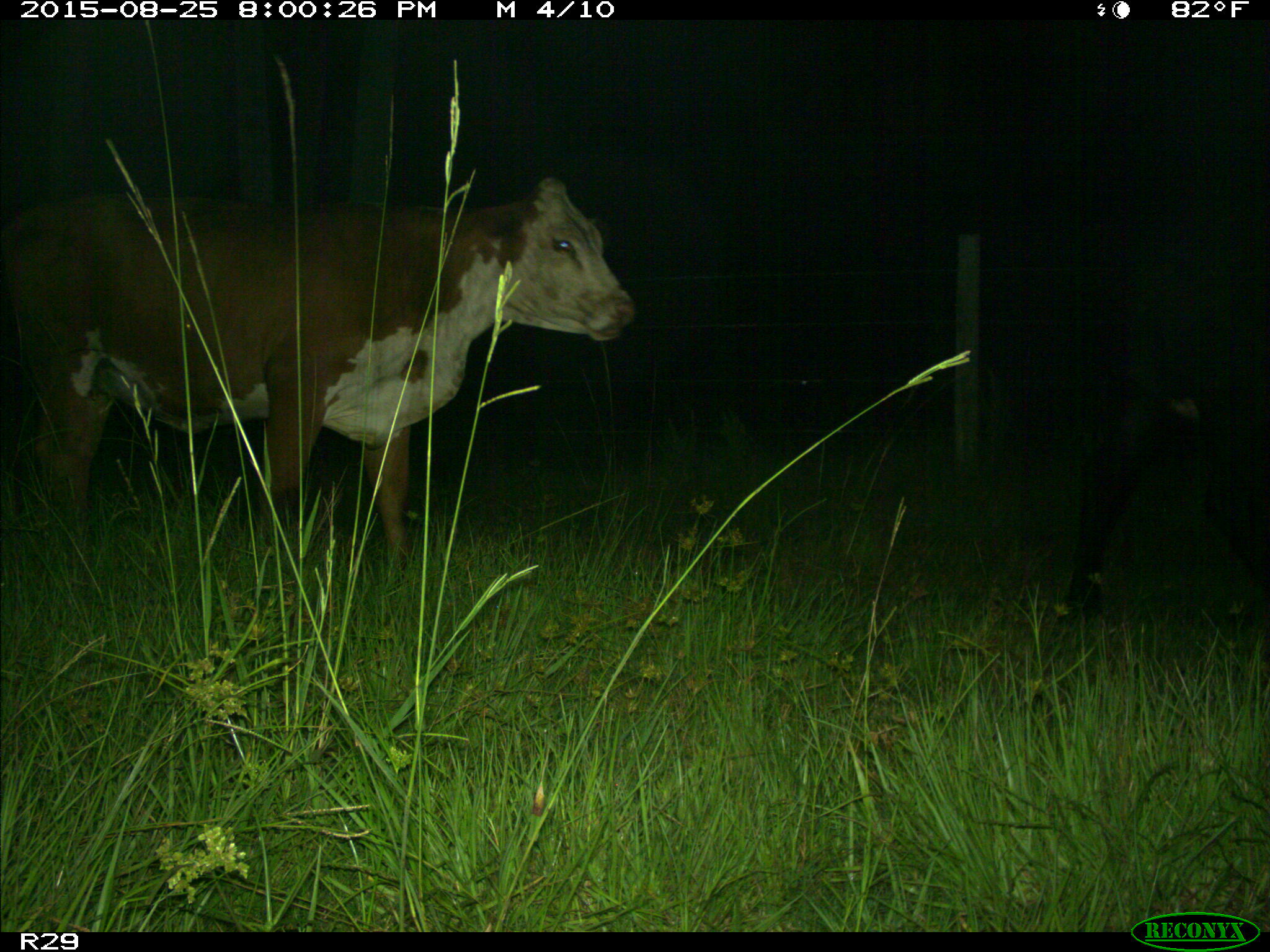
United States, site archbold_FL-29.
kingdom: Animalia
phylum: Chordata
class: Mammalia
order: Artiodactyla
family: Bovidae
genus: Bos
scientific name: Bos taurus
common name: domestic cow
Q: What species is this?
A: Bos taurus (domestic cow).